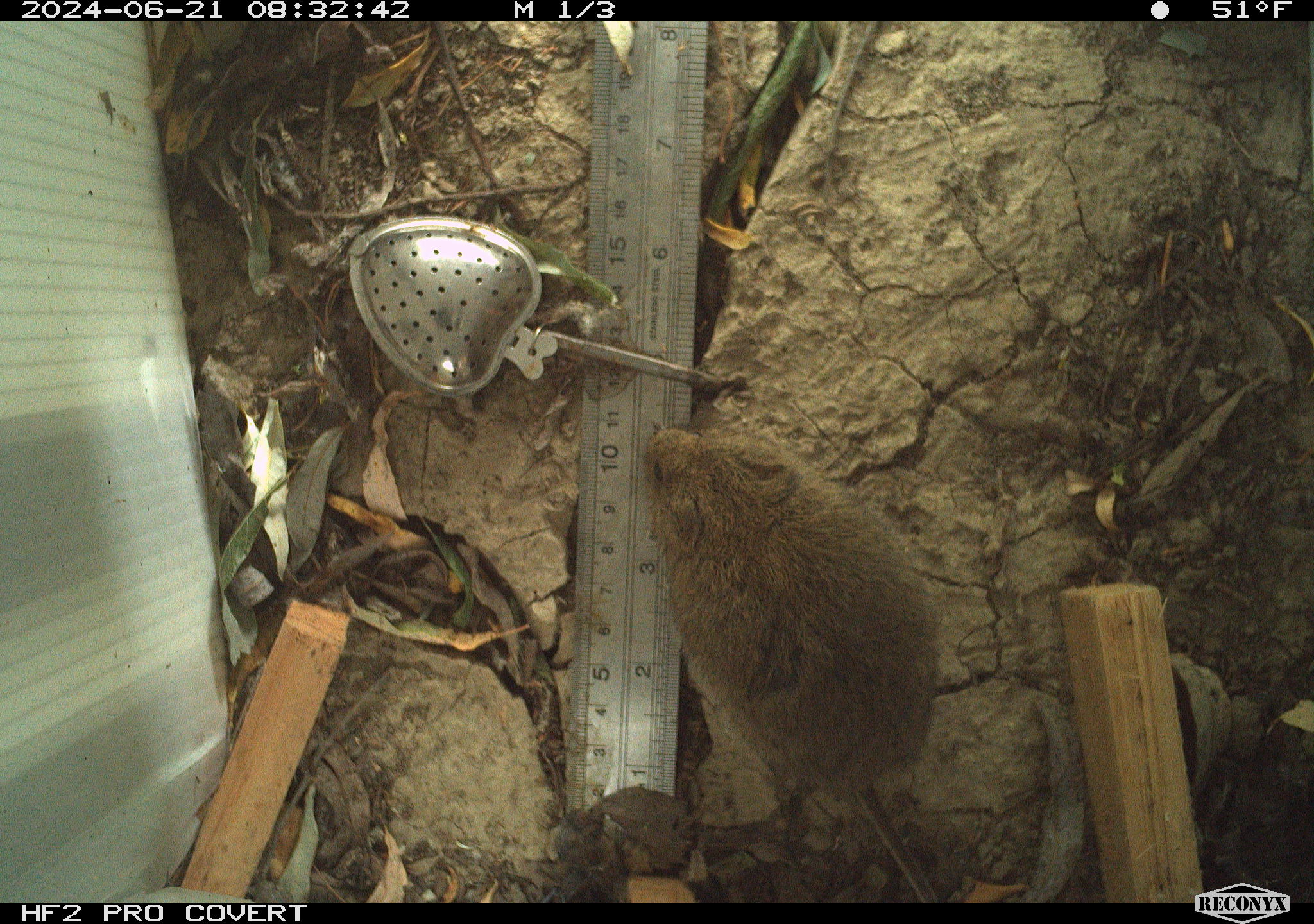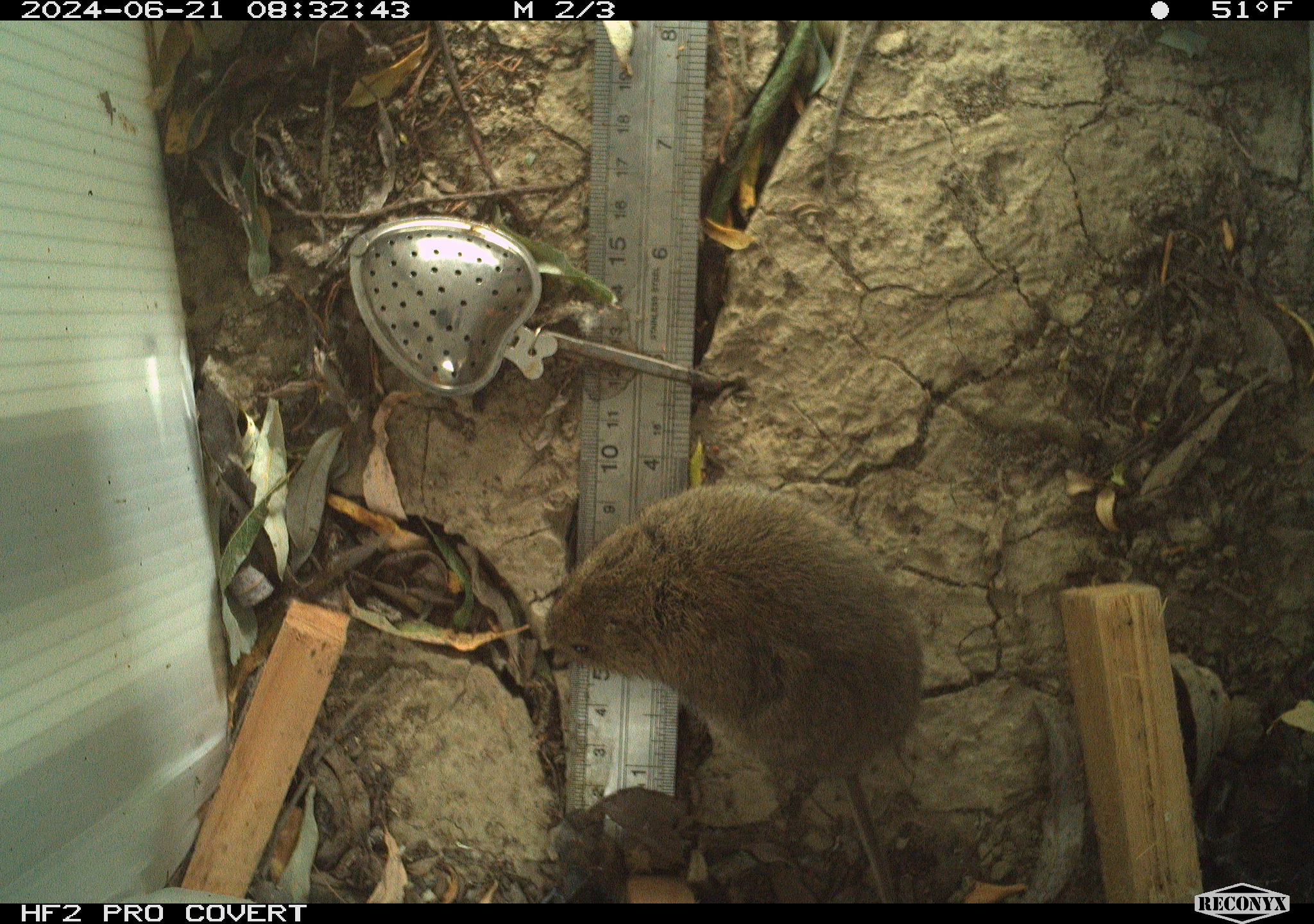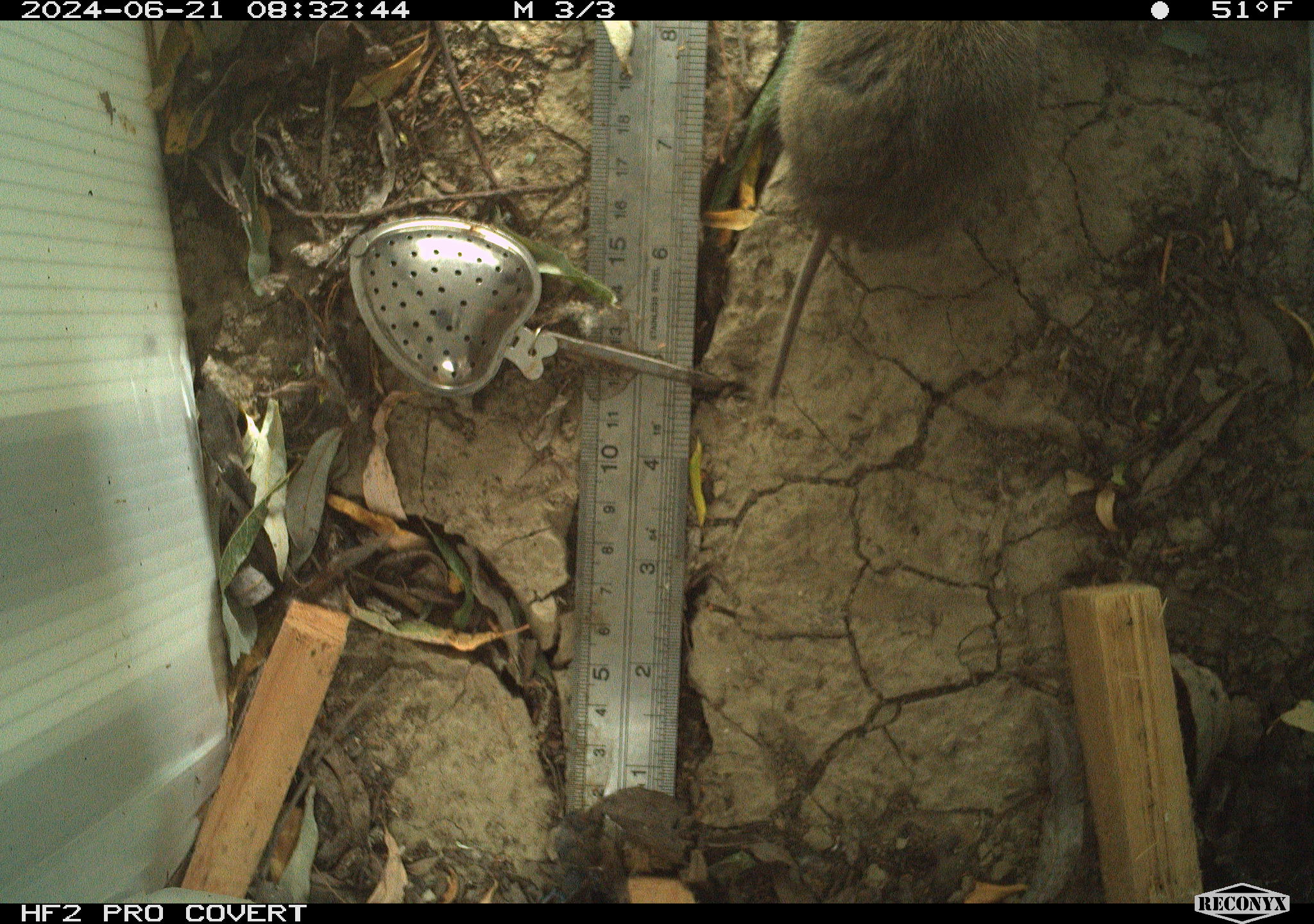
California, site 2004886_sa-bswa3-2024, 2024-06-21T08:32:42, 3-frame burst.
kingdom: Animalia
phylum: Chordata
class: Mammalia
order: Rodentia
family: Cricetidae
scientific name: Arvicolinae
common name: voles, lemmings, and muskrats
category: arvicolinae subfamily